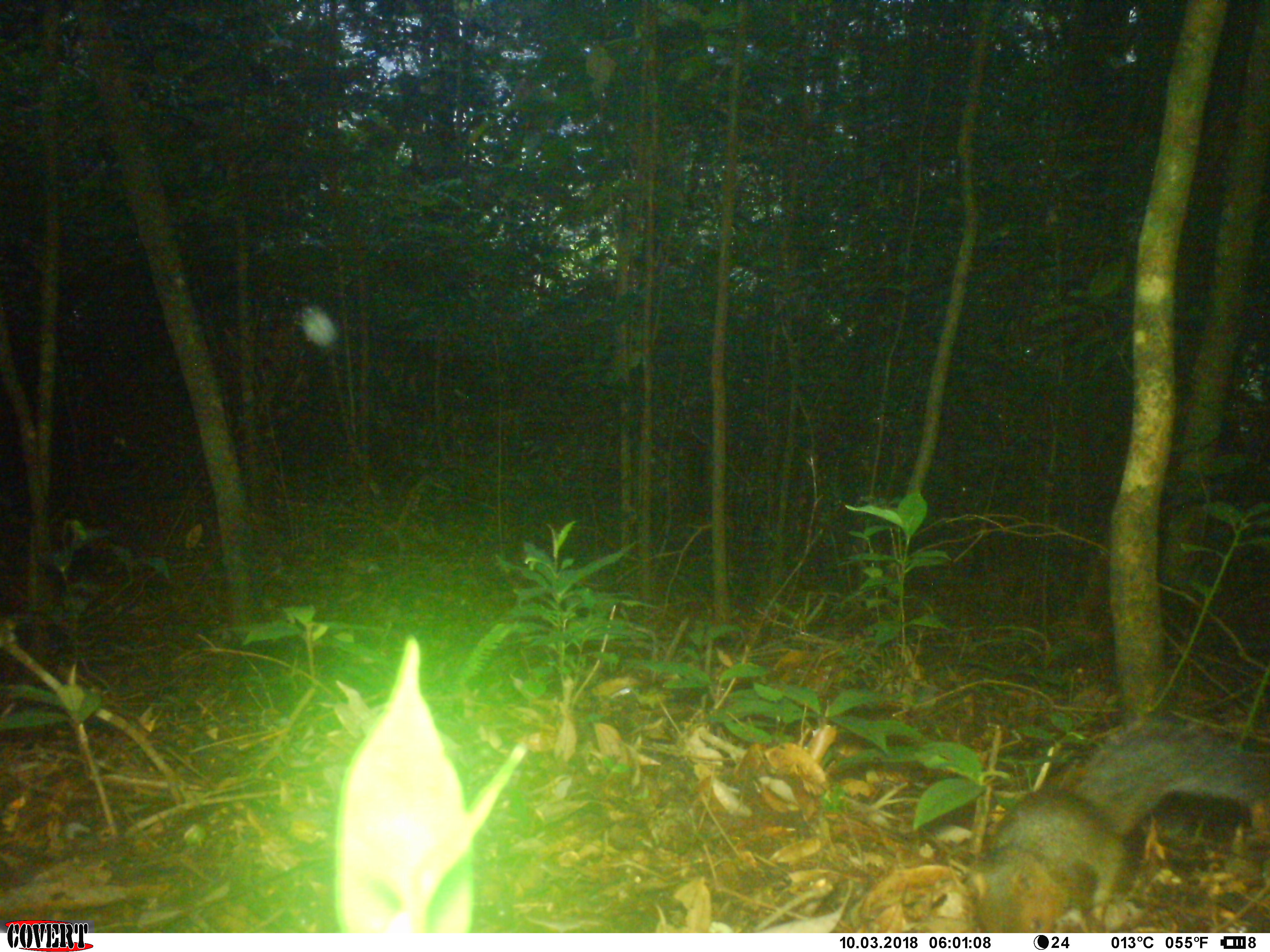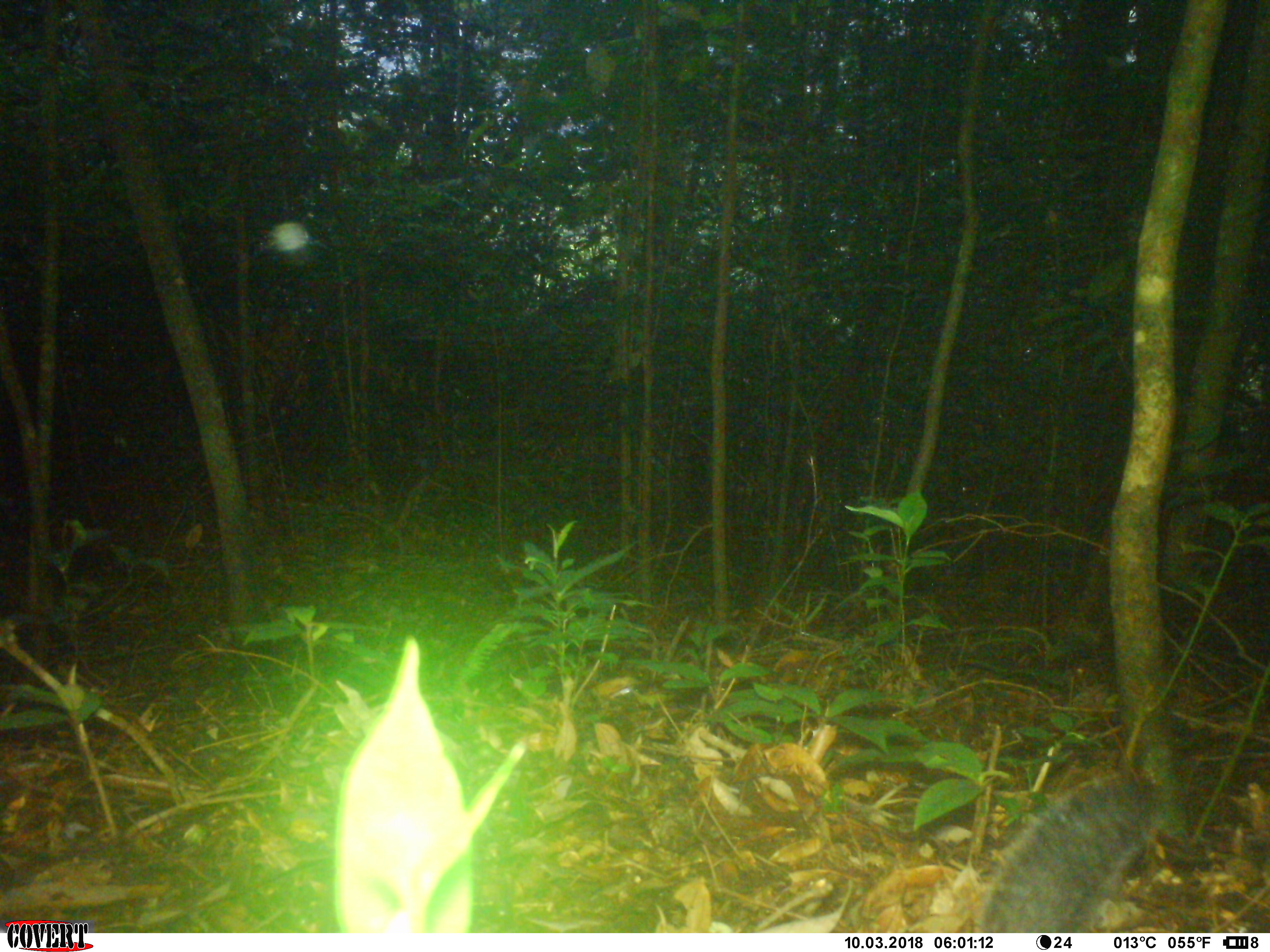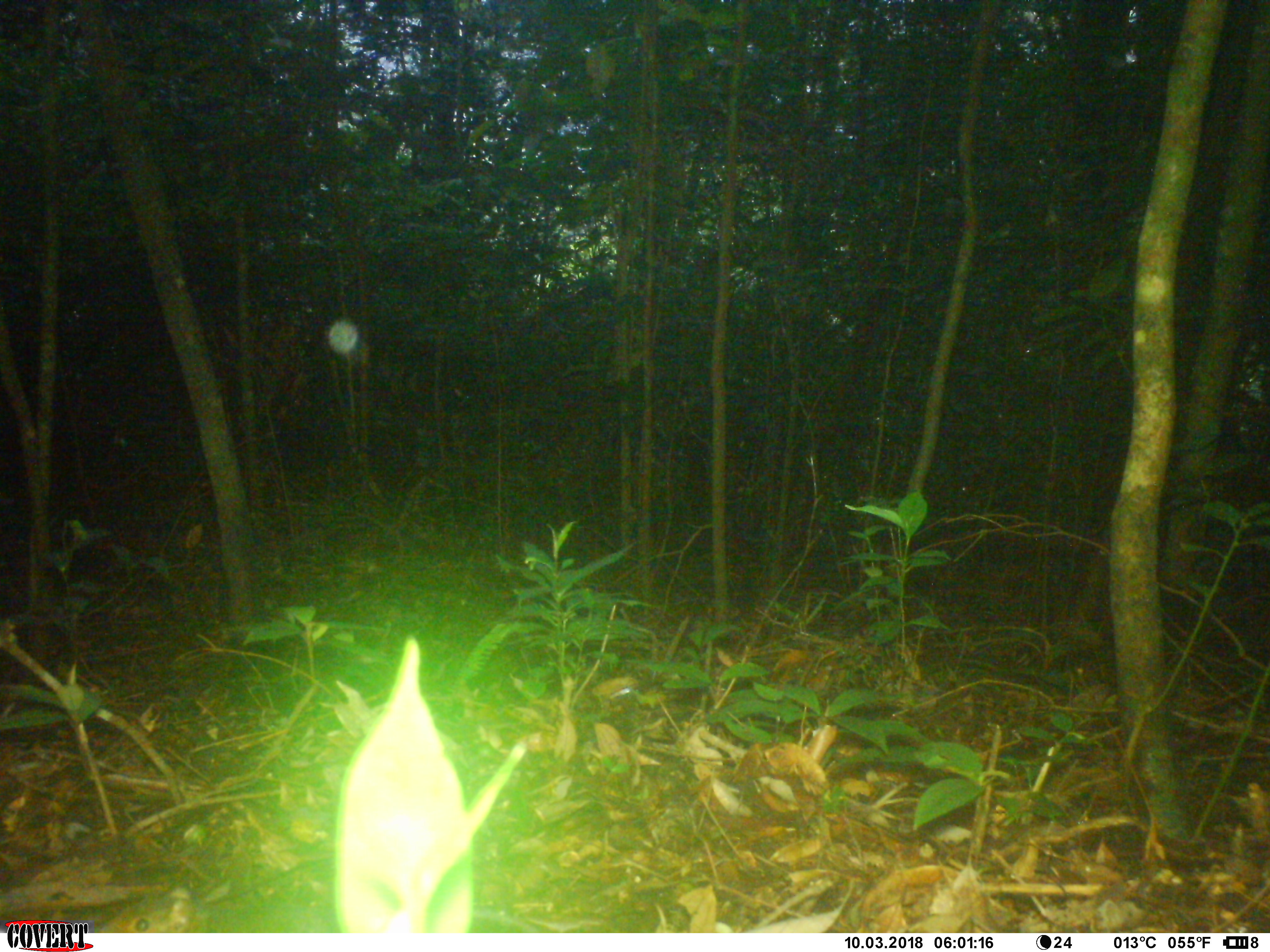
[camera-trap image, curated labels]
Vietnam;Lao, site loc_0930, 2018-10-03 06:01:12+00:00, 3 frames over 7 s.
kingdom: Animalia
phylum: Chordata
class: Mammalia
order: Rodentia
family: Sciuridae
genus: Dremomys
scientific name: Dremomys rufigenis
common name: red-cheeked squirrel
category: red cheeked squirrel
Red cheeked squirrel (red-cheeked squirrel) (Dremomys rufigenis). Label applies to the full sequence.